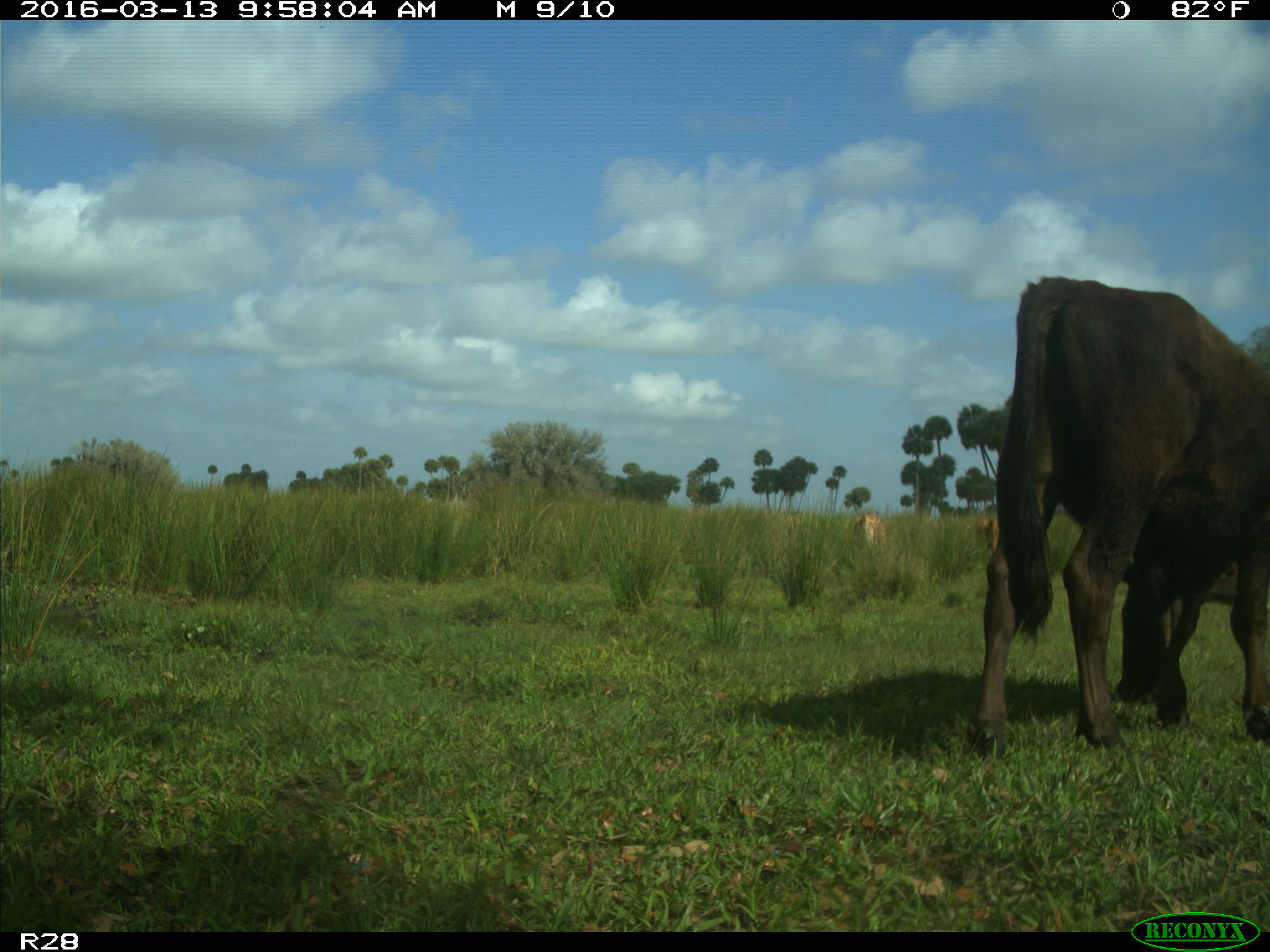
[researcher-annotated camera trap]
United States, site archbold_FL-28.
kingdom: Animalia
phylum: Chordata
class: Mammalia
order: Artiodactyla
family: Bovidae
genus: Bos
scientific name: Bos taurus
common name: domestic cow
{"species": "Bos taurus (domestic cow)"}